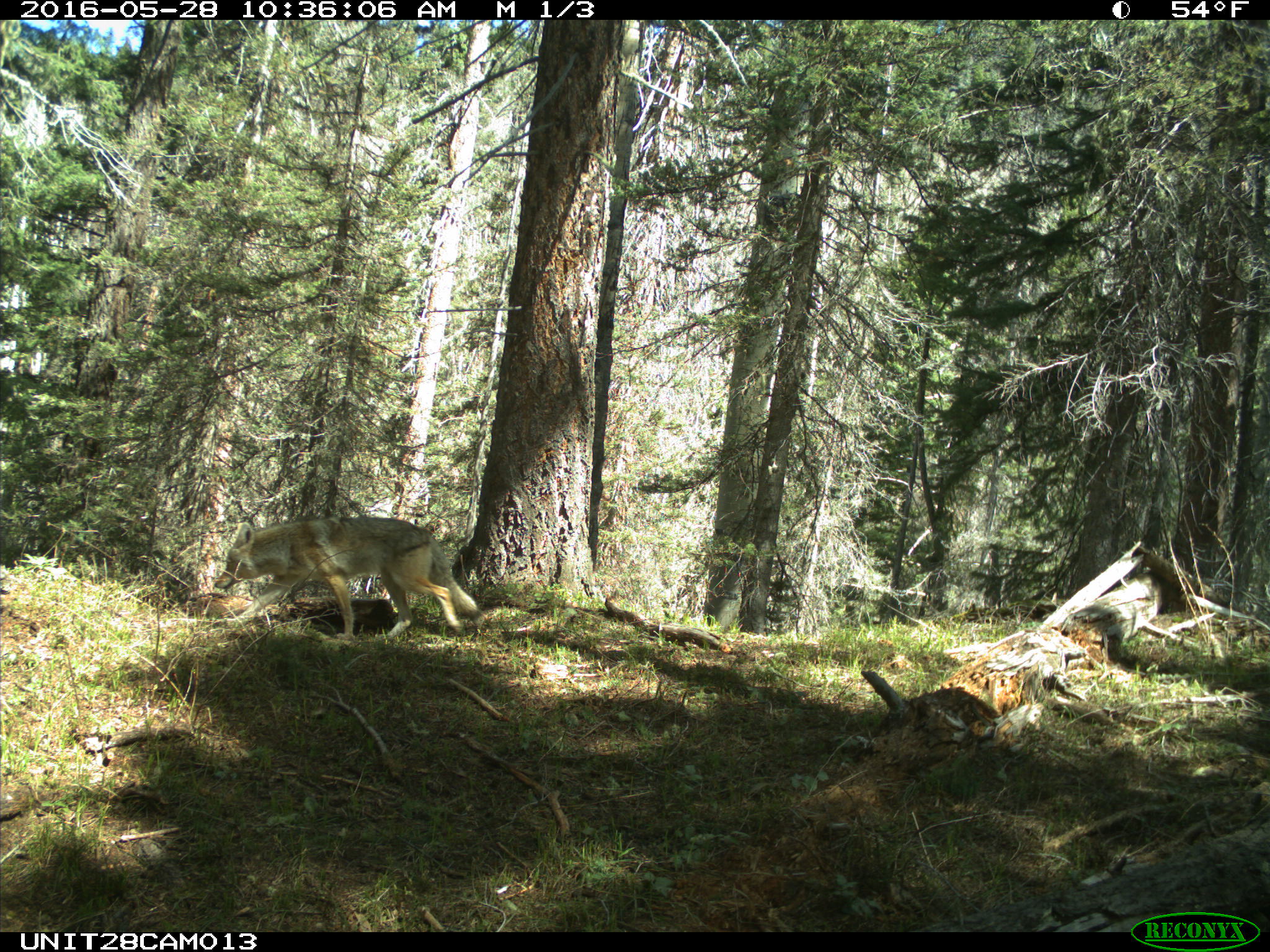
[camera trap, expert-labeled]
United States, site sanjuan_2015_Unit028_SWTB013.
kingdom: Animalia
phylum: Chordata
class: Mammalia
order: Carnivora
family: Canidae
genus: Canis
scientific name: Canis latrans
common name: coyote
Canis latrans (coyote).